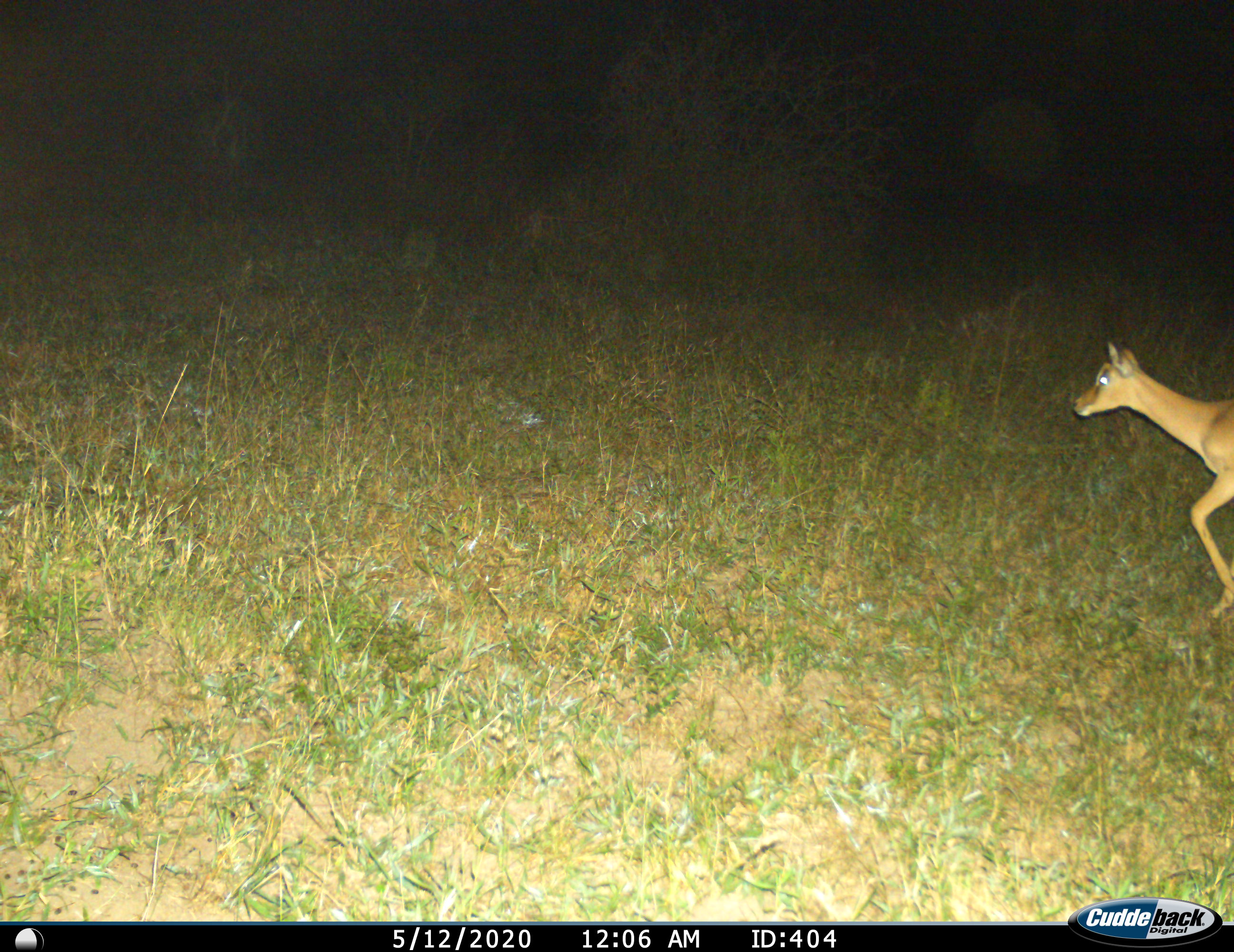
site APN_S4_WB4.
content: unidentified animal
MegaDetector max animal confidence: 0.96